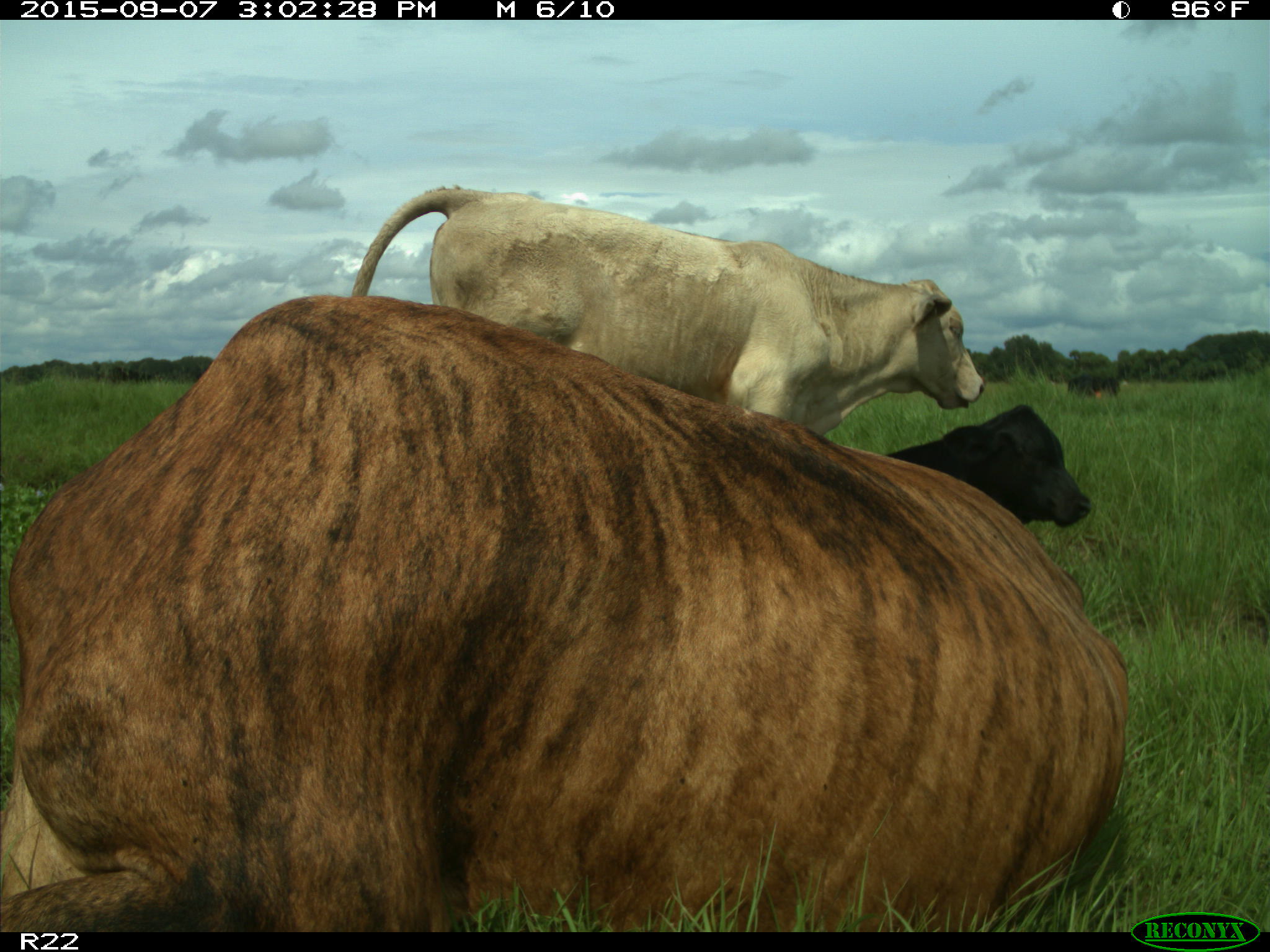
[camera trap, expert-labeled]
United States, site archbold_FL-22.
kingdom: Animalia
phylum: Chordata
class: Mammalia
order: Artiodactyla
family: Bovidae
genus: Bos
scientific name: Bos taurus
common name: domestic cow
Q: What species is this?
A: Bos taurus (domestic cow).